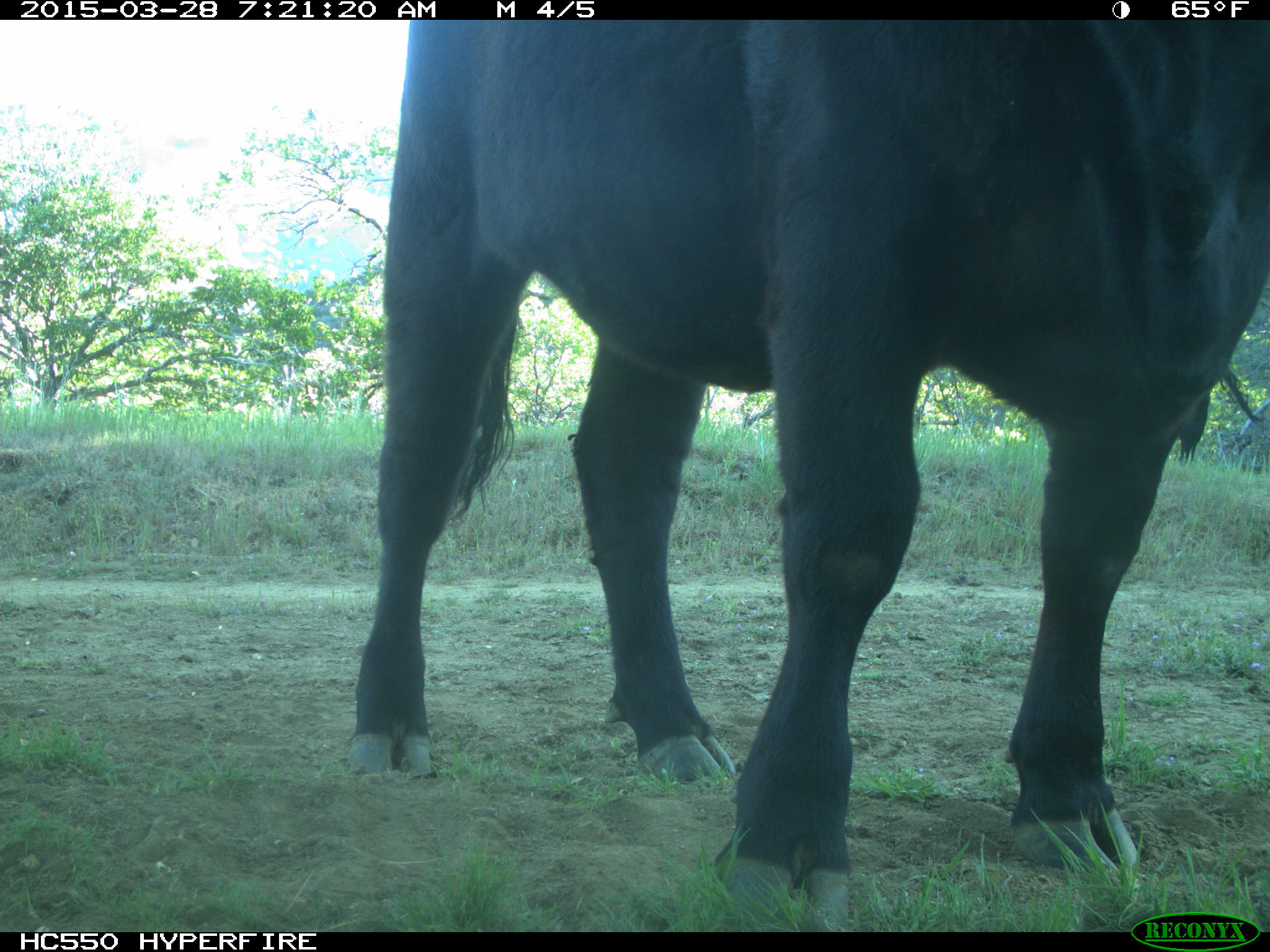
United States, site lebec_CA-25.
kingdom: Animalia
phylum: Chordata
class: Mammalia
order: Artiodactyla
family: Bovidae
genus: Bos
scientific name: Bos taurus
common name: domestic cow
Bos taurus (domestic cow).